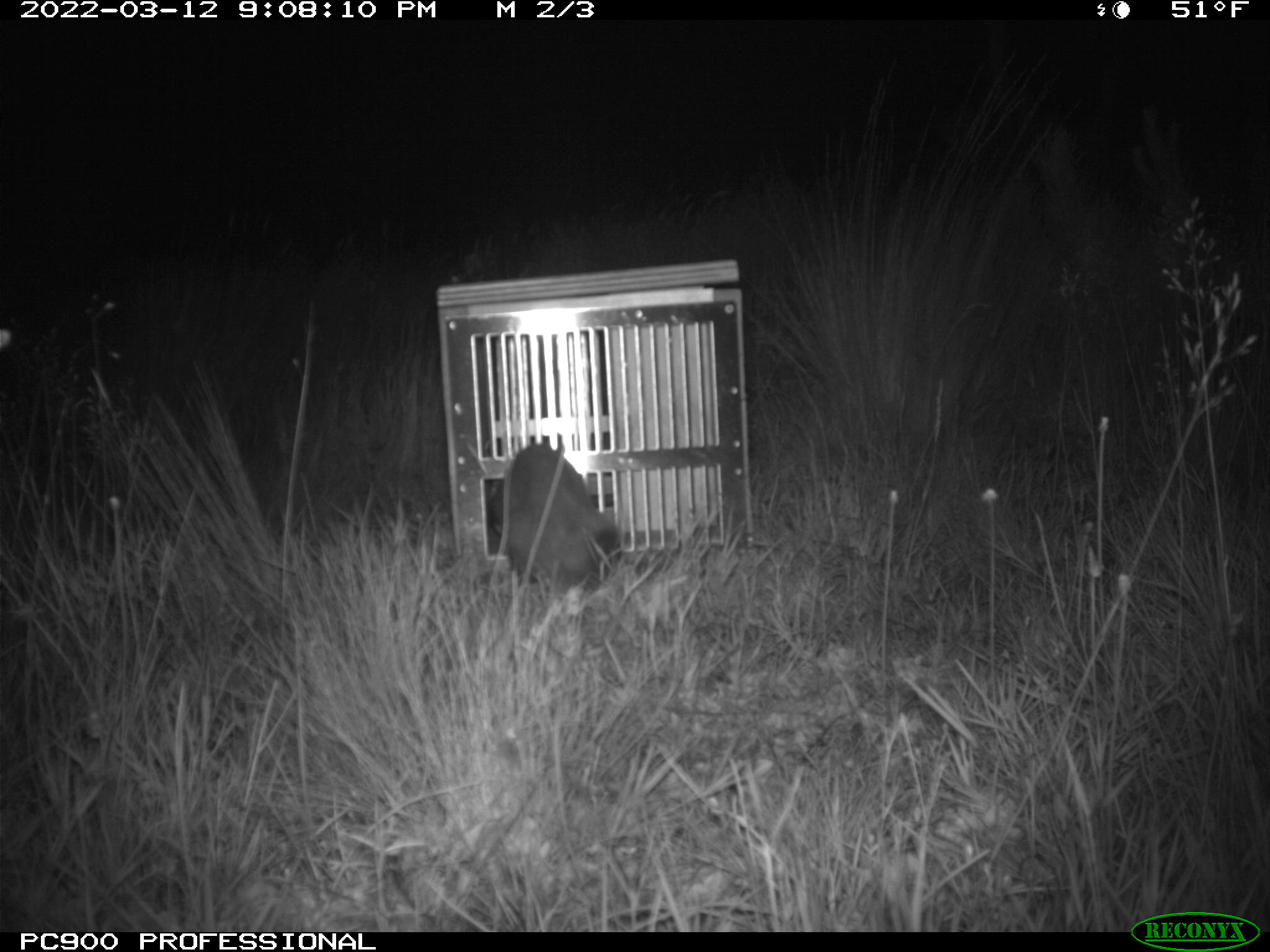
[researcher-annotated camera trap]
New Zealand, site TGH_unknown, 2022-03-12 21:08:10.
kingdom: Animalia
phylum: Chordata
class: Mammalia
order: Carnivora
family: Mustelidae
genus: Mustela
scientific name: Mustela furo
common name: ferret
Ferret (Mustela furo).